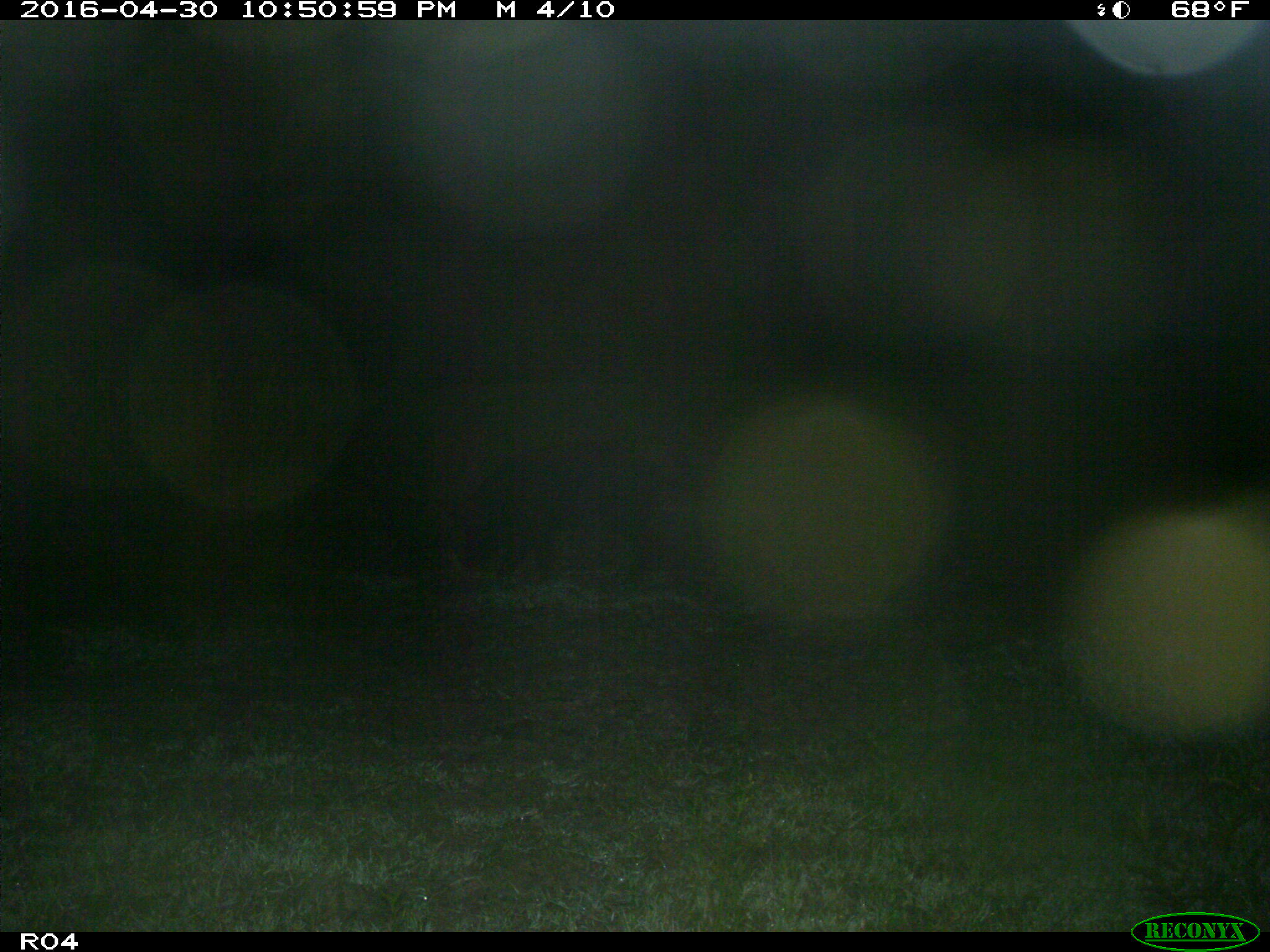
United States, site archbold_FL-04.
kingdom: Animalia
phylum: Chordata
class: Mammalia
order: Artiodactyla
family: Suidae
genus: Sus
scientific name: Sus scrofa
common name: wild boar